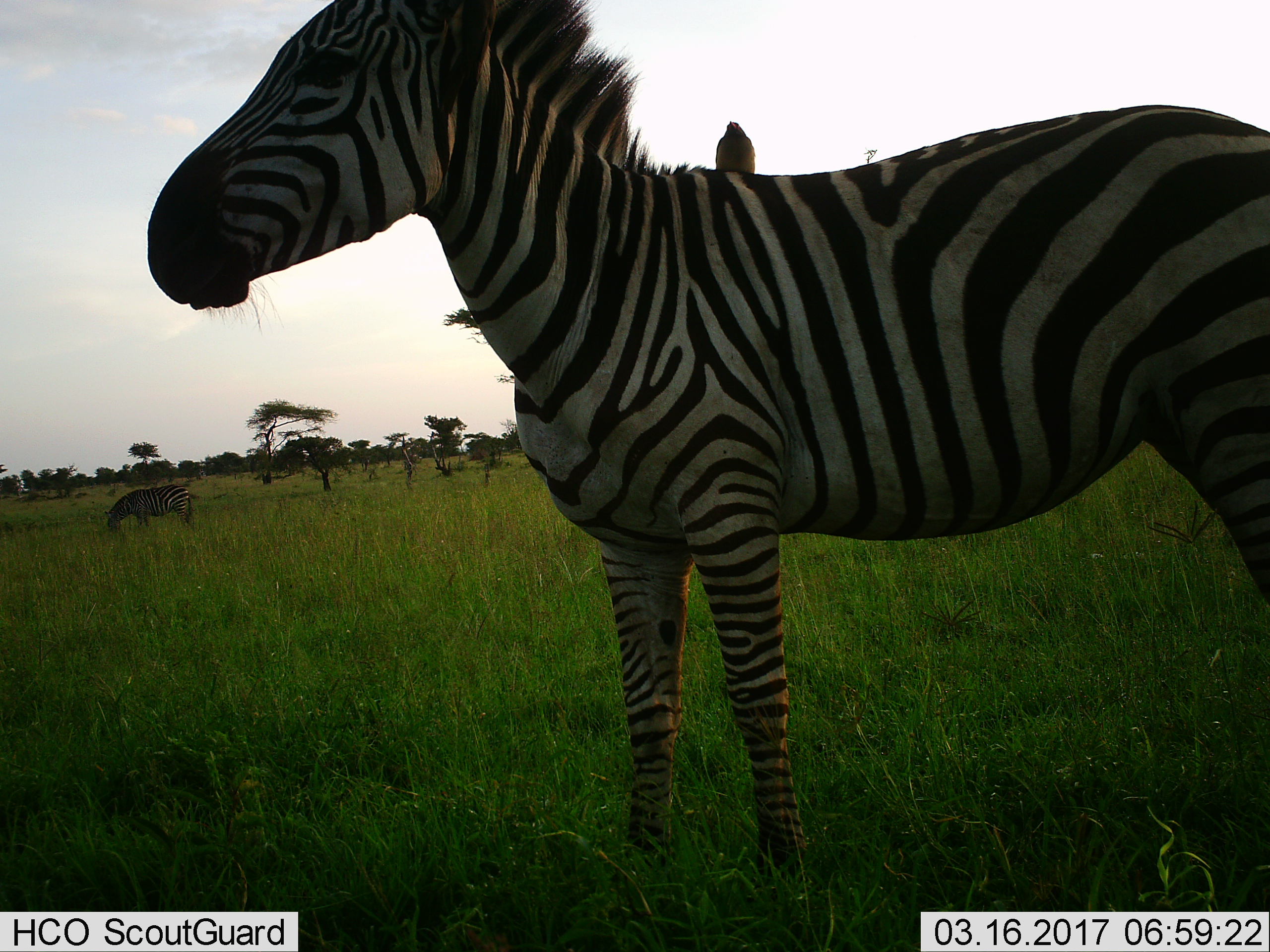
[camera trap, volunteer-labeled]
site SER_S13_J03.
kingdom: Animalia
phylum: Chordata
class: Mammalia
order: Perissodactyla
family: Equidae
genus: Equus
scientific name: Equus quagga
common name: plains zebra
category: zebraplains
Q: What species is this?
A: Zebraplains (plains zebra) (Equus quagga).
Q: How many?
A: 2.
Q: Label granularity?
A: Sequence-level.